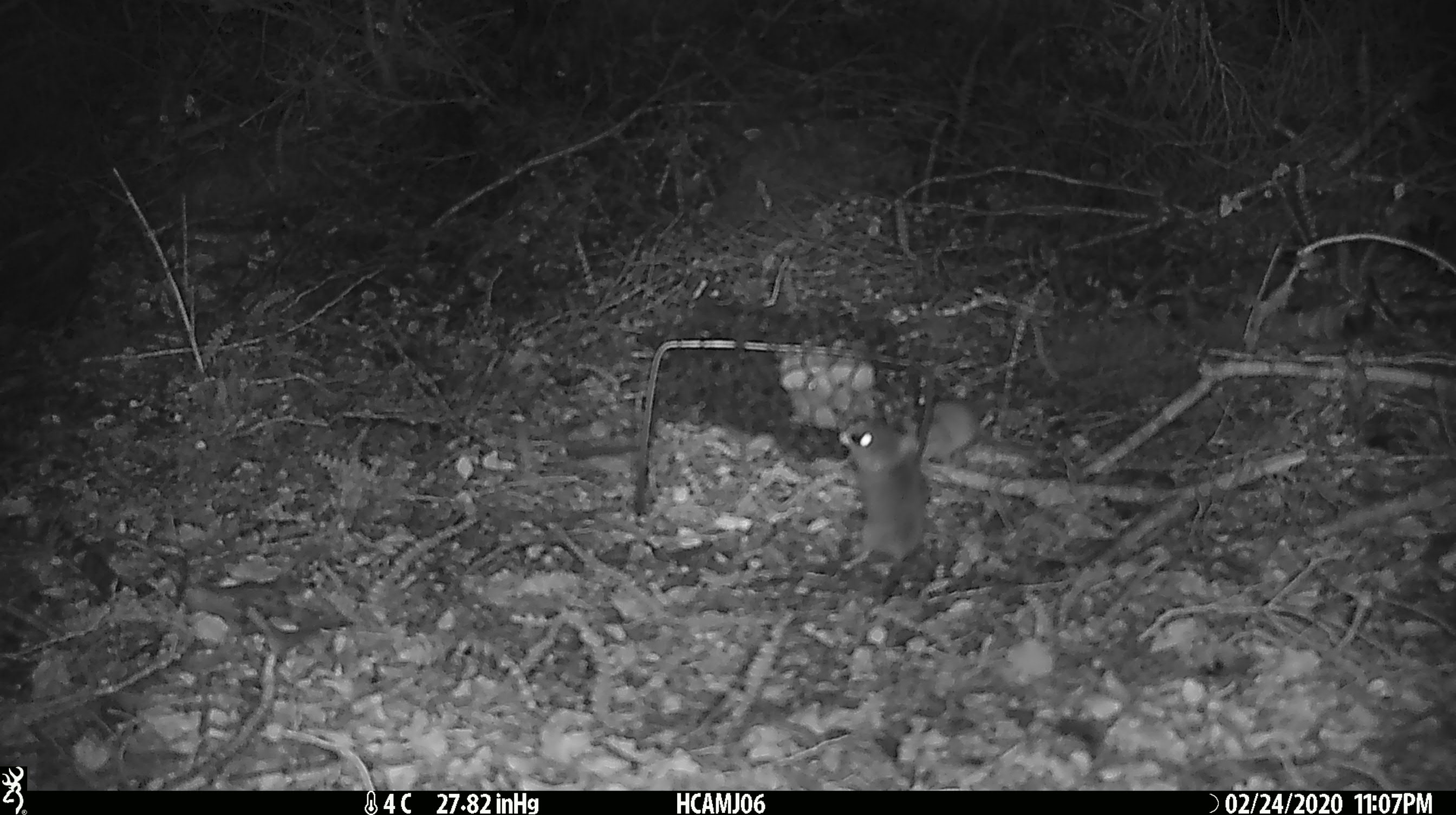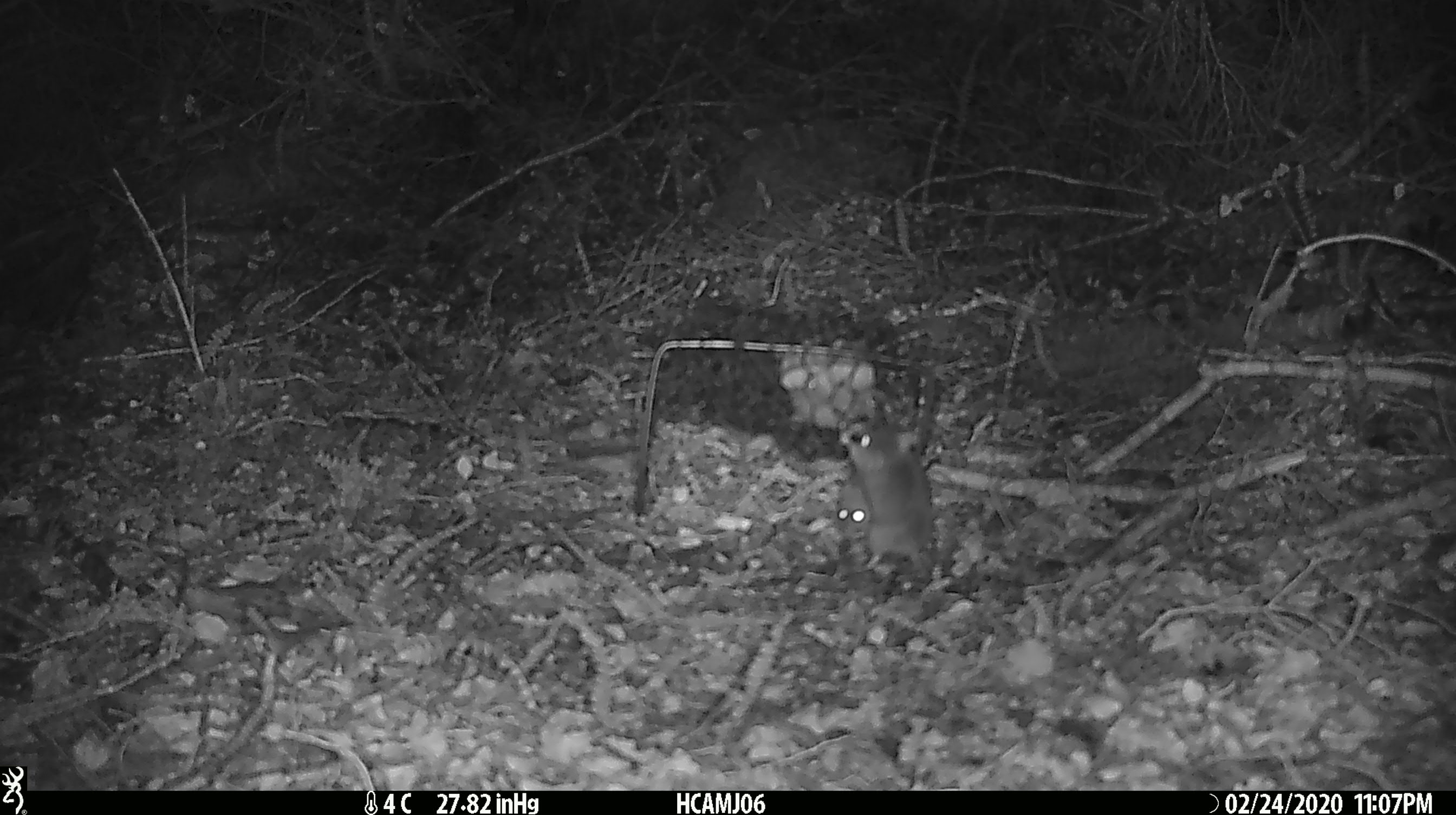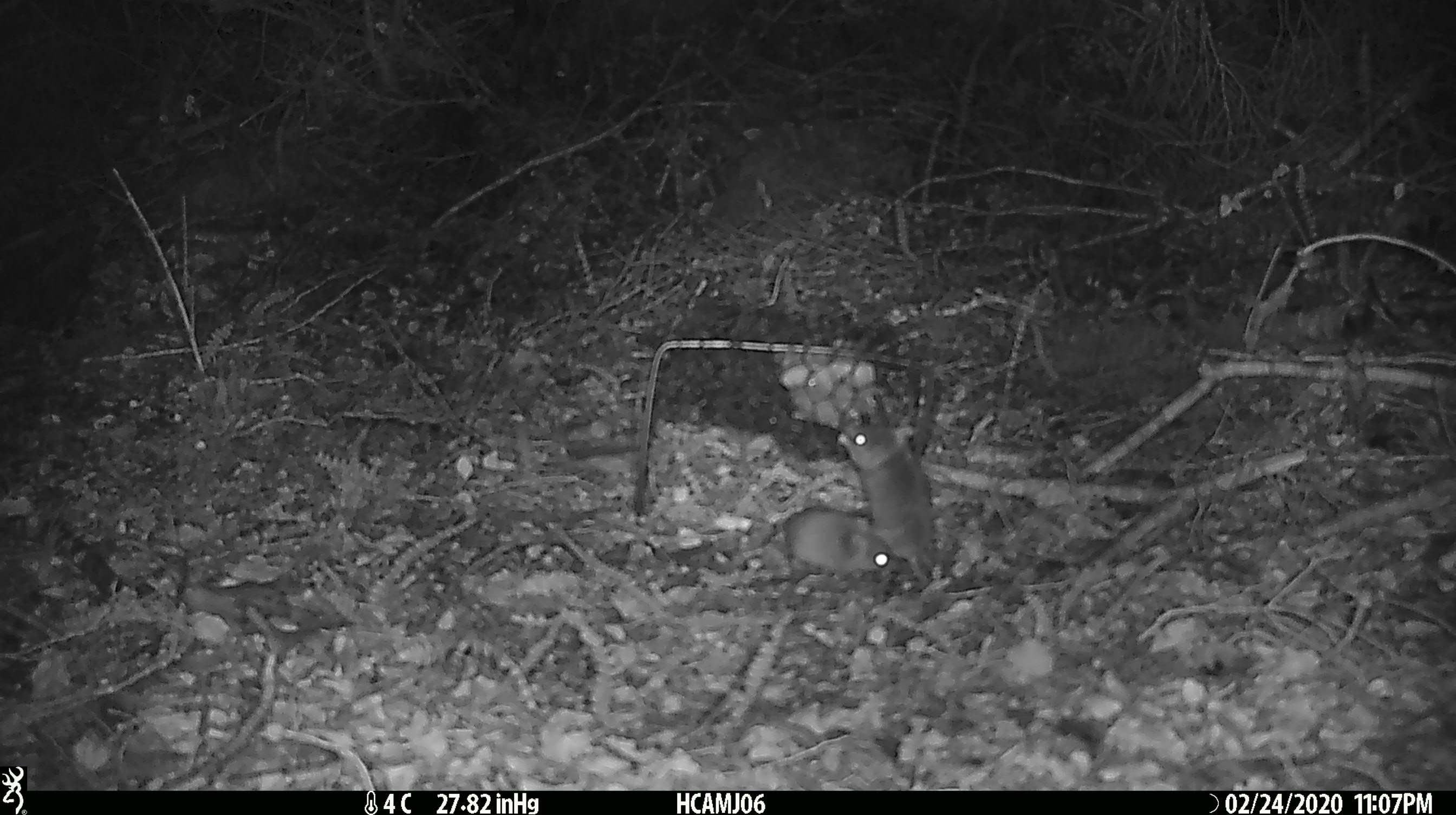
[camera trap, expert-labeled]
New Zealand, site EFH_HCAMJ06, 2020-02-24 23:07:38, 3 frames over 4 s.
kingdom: Animalia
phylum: Chordata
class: Mammalia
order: Rodentia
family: Muridae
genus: Mus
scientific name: Mus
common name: mouse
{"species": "mouse (Mus)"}